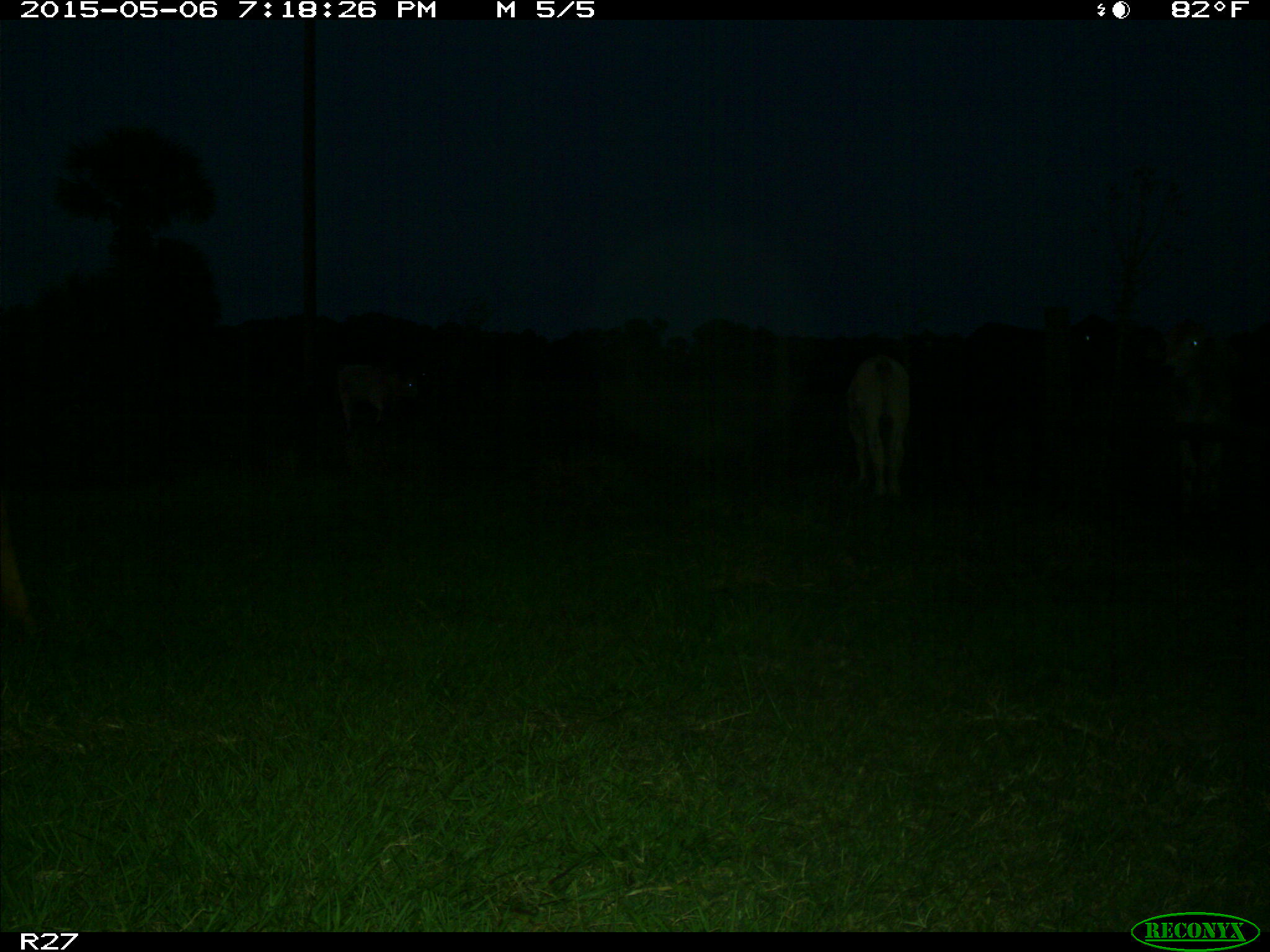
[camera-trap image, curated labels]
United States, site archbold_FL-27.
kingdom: Animalia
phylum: Chordata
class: Mammalia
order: Artiodactyla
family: Bovidae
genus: Bos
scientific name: Bos taurus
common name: domestic cow